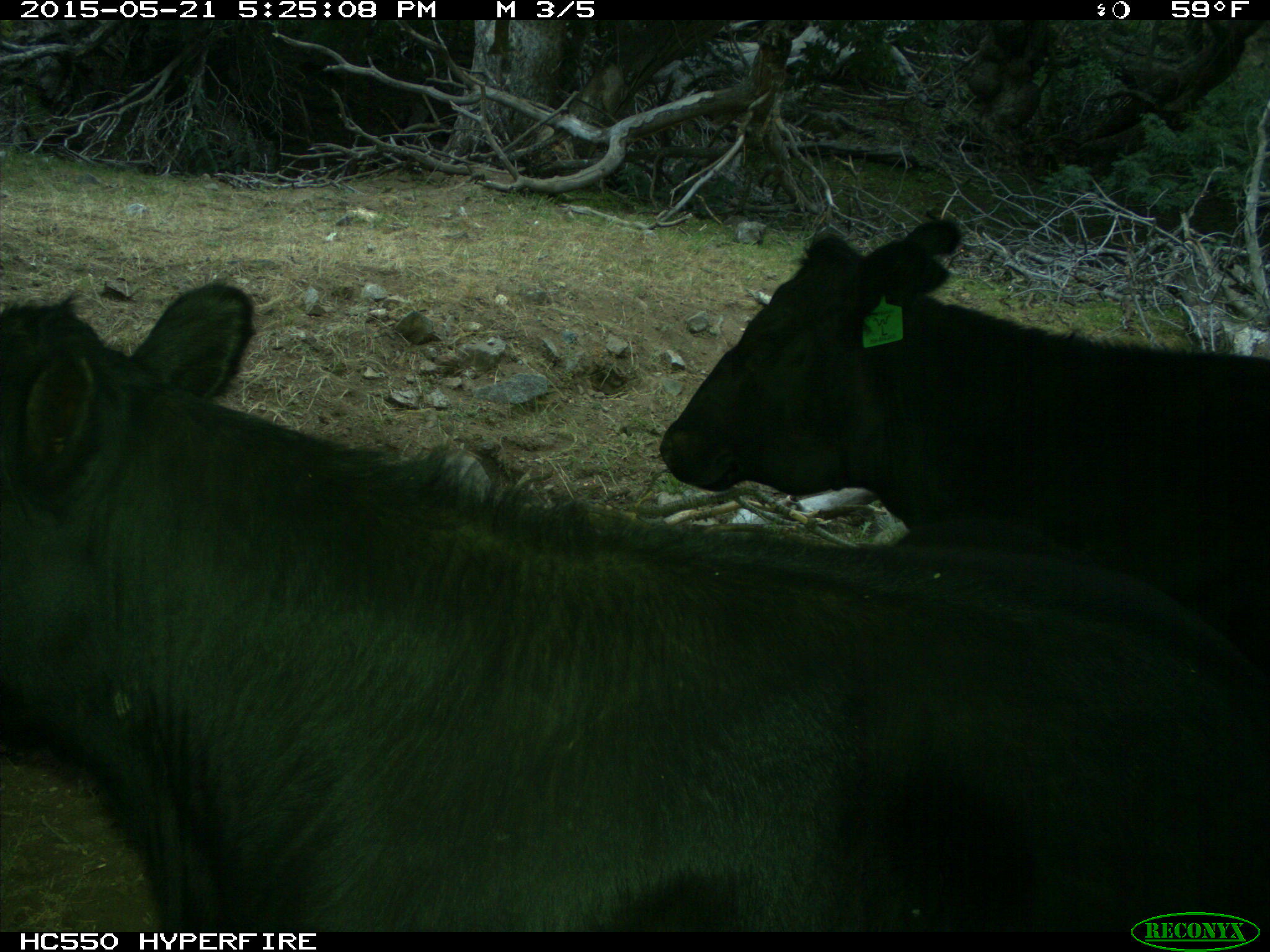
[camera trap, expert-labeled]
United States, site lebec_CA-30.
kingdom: Animalia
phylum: Chordata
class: Mammalia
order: Artiodactyla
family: Bovidae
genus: Bos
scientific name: Bos taurus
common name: domestic cow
Bos taurus (domestic cow).